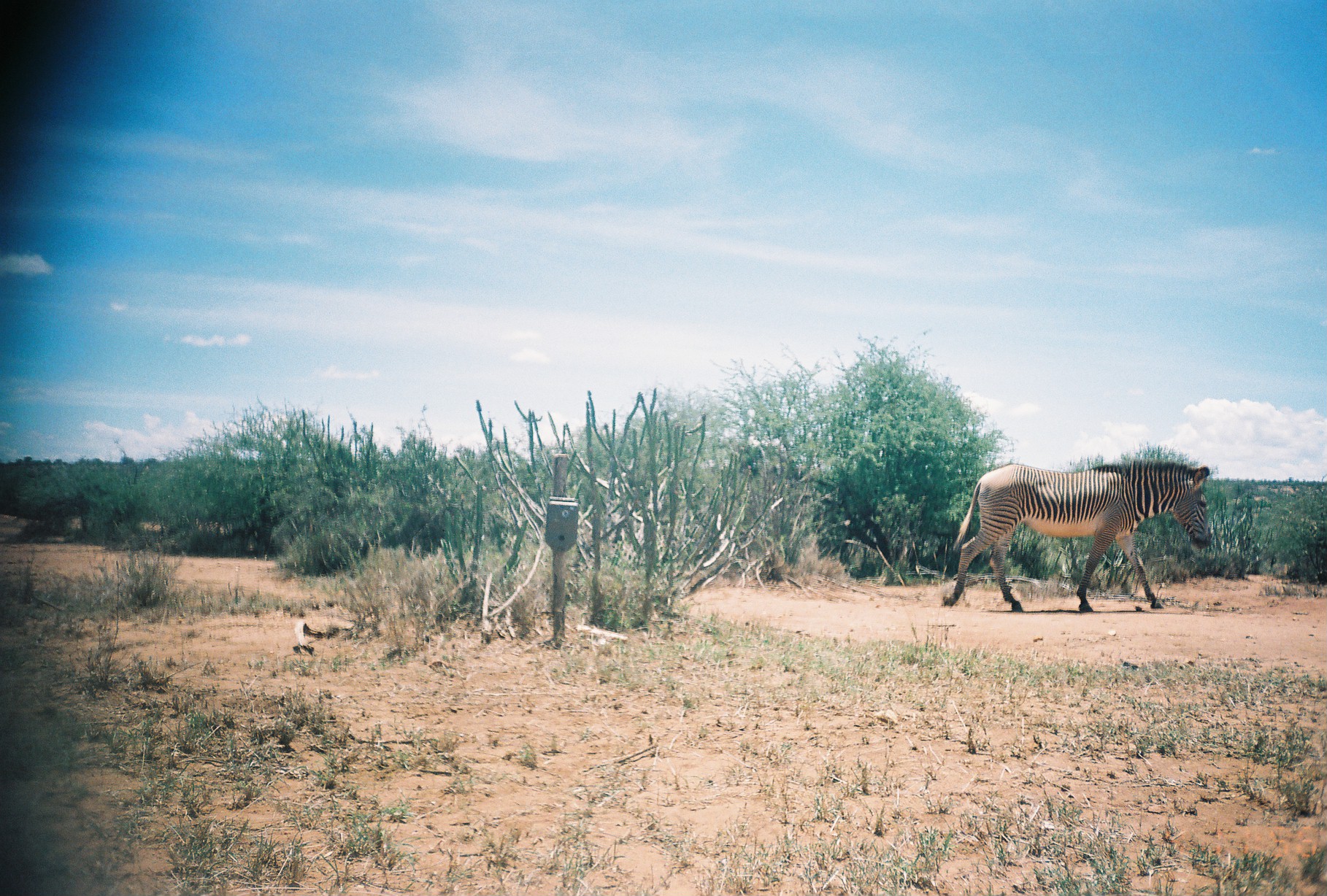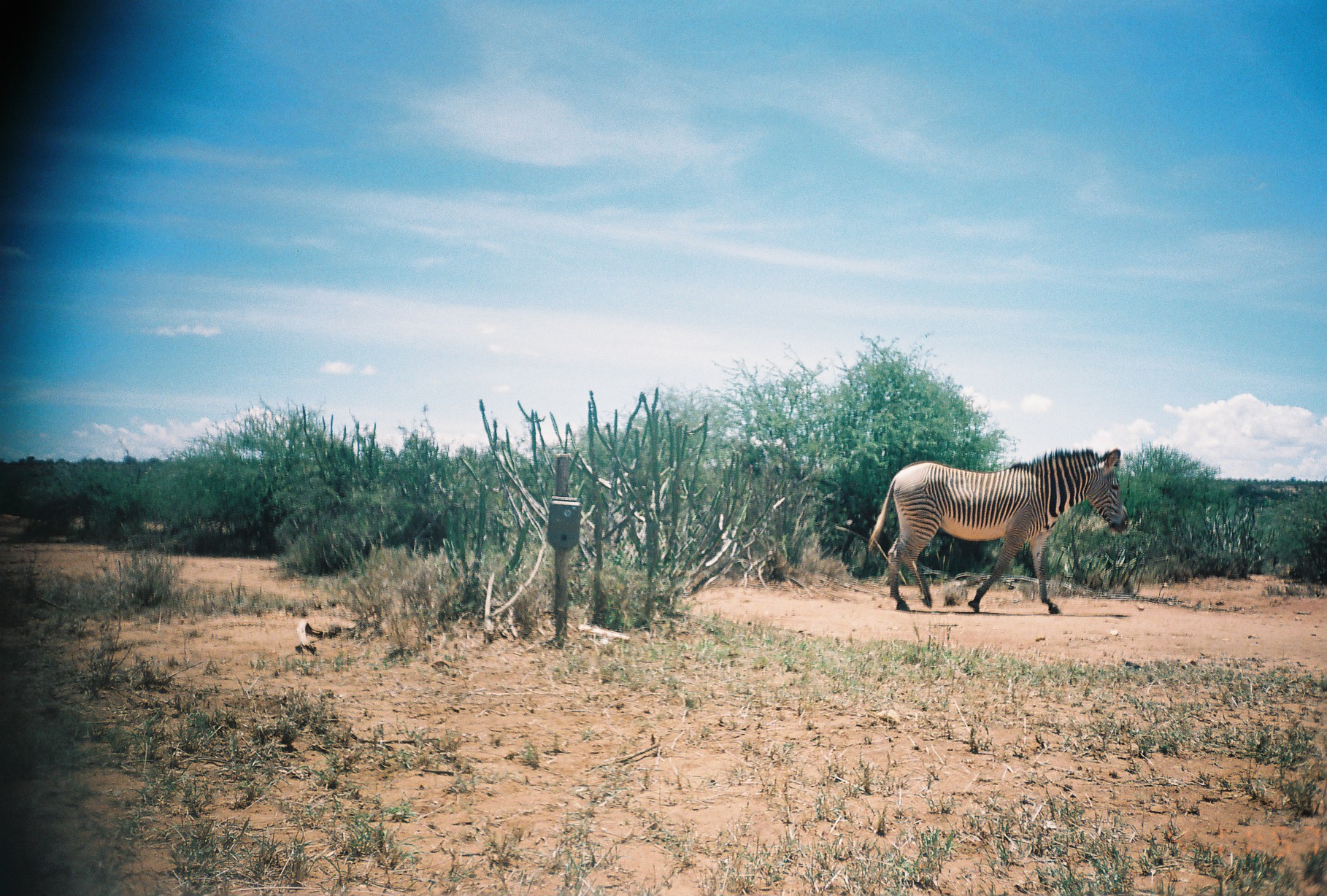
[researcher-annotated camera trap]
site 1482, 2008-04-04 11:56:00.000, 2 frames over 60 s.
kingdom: Animalia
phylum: Chordata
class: Mammalia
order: Perissodactyla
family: Equidae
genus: Equus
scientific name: Equus grevyi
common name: grévy's zebra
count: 1